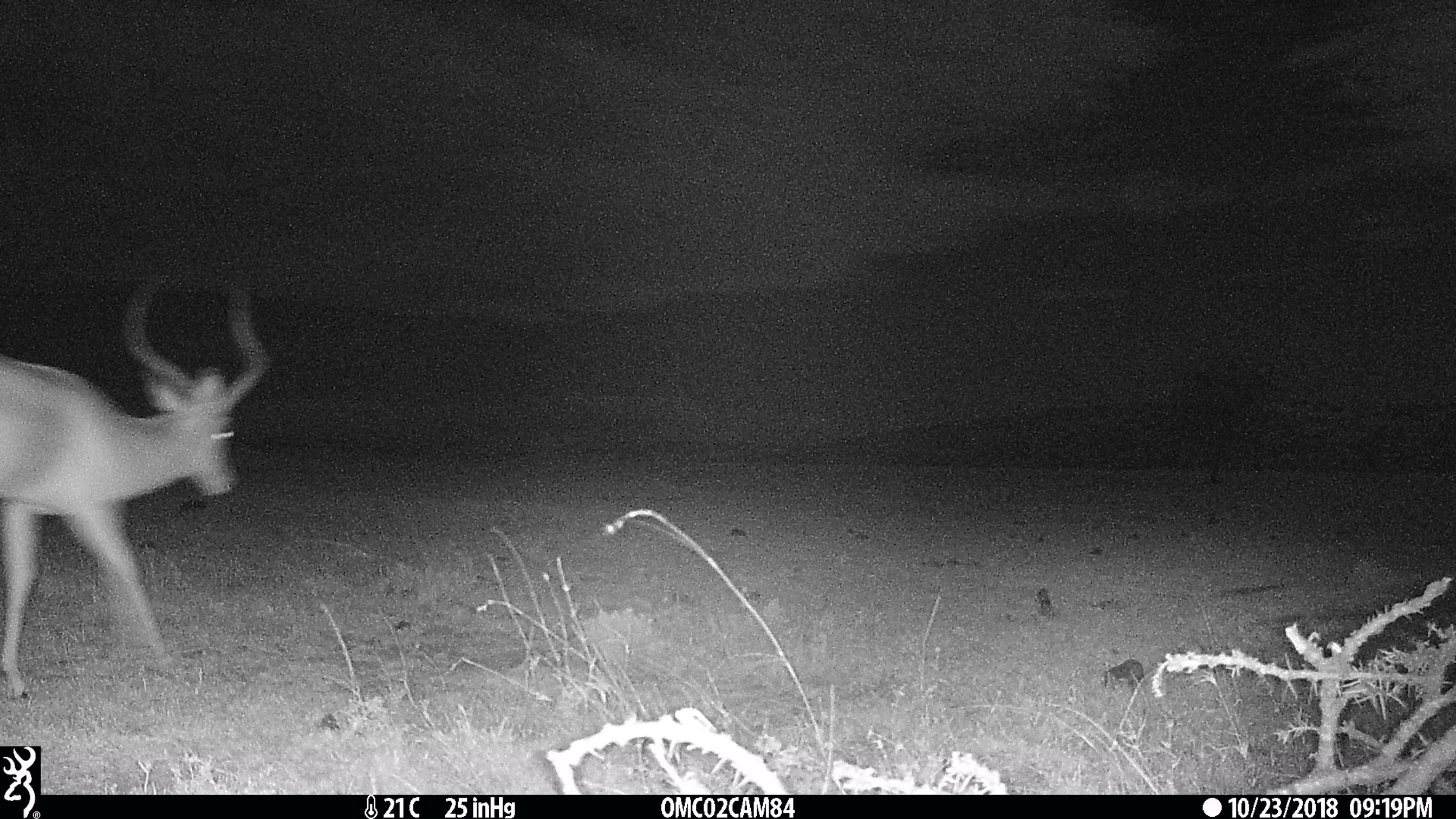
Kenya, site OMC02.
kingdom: Animalia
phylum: Chordata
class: Mammalia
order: Artiodactyla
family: Bovidae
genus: Aepyceros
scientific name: Aepyceros melampus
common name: impala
Impala (Aepyceros melampus).